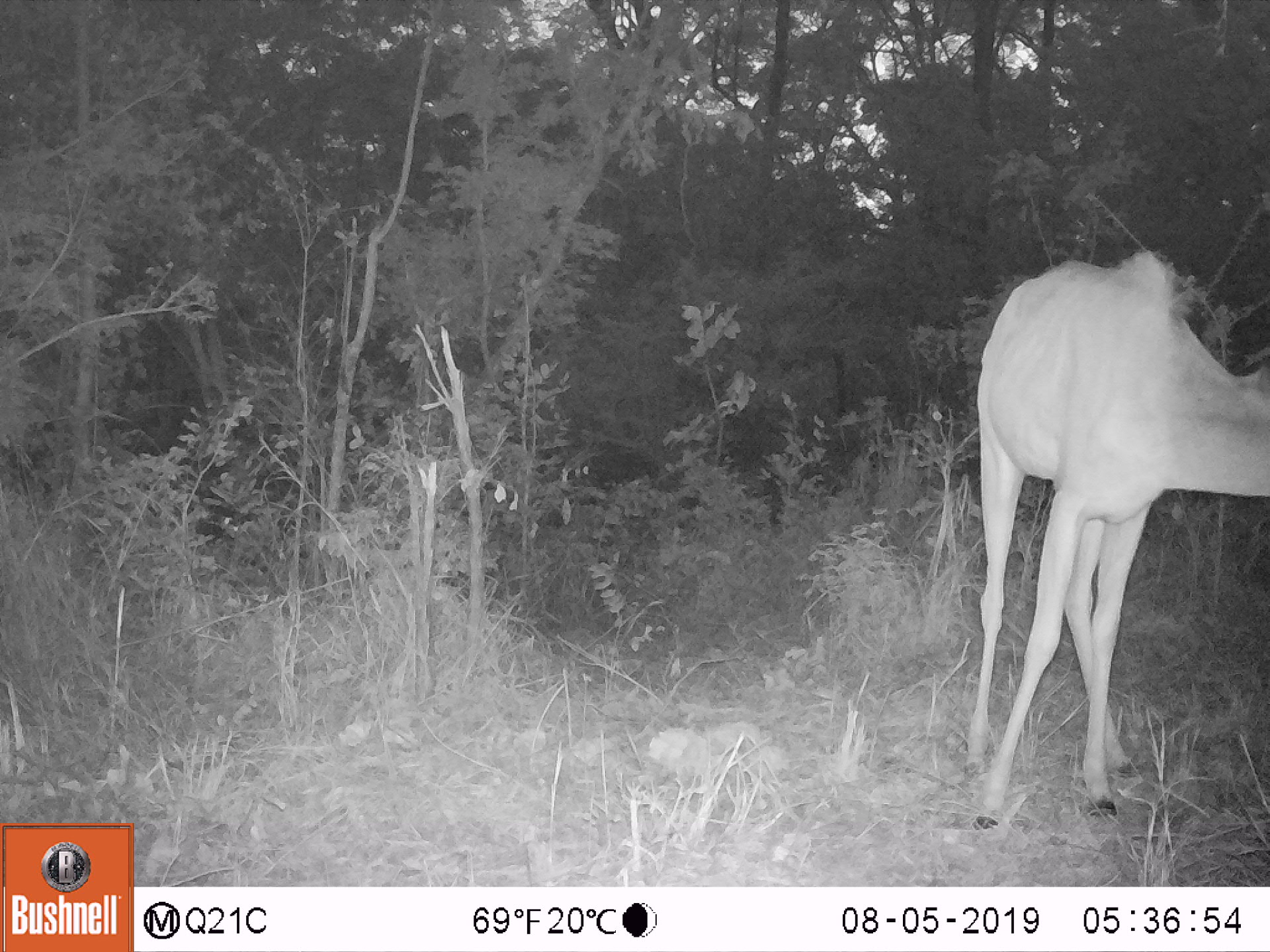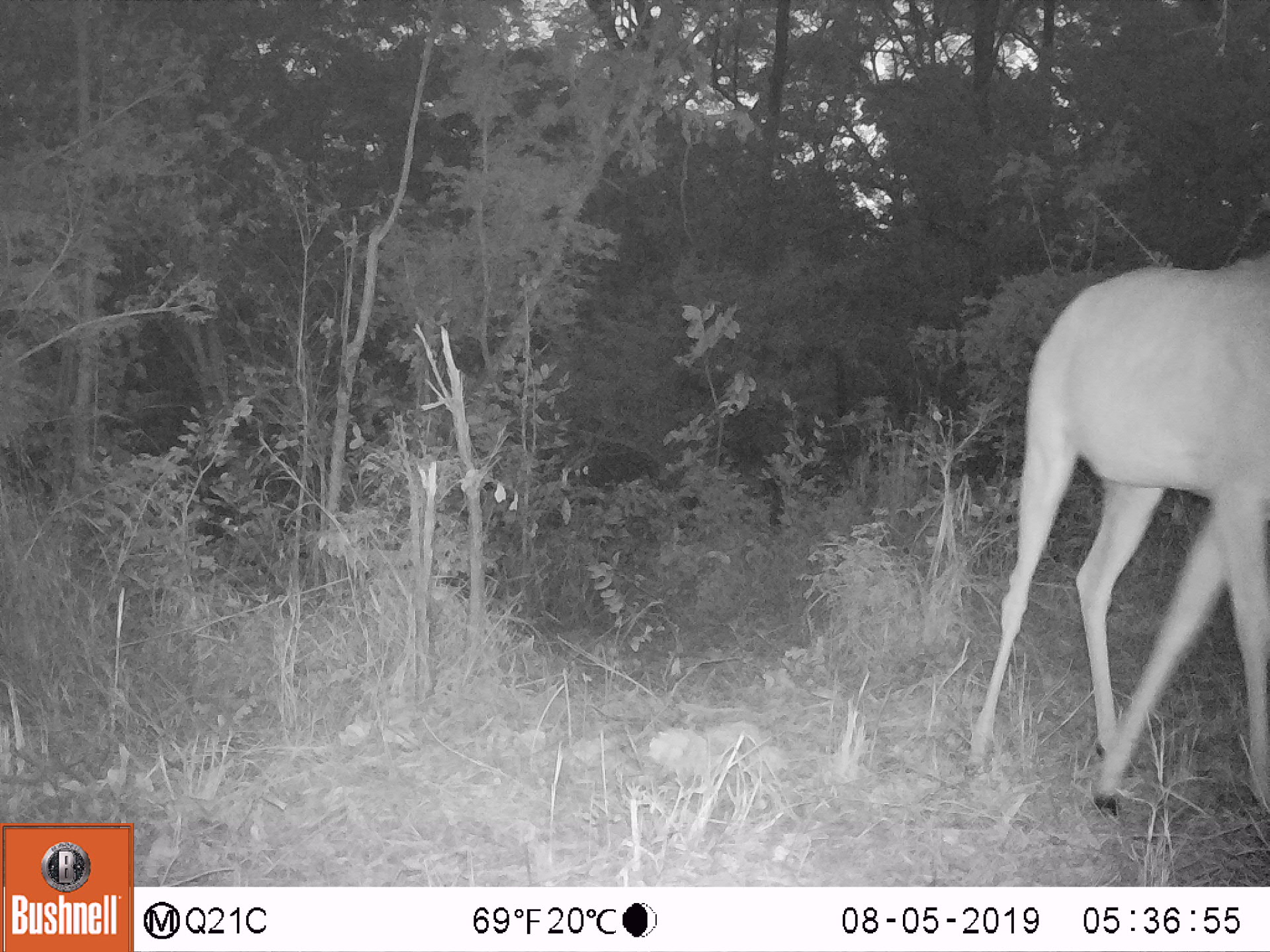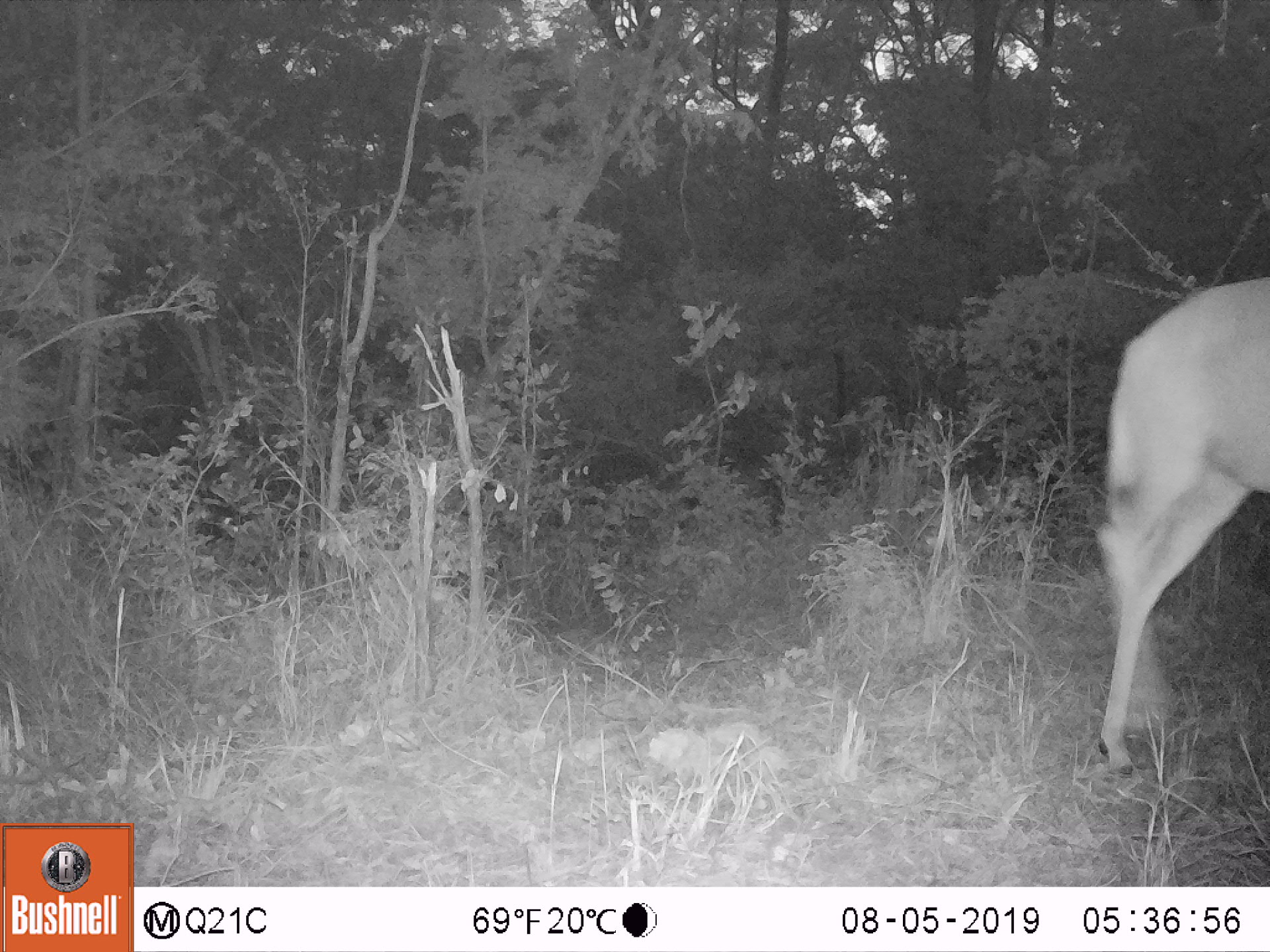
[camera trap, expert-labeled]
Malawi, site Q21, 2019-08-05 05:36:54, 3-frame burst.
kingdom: Animalia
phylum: Chordata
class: Mammalia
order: Artiodactyla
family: Bovidae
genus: Tragelaphus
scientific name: Tragelaphus strepsiceros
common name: greater kudu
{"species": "greater kudu (Tragelaphus strepsiceros)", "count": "1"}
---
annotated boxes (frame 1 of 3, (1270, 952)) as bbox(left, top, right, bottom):
greater kudu: bbox(939, 251, 1262, 833)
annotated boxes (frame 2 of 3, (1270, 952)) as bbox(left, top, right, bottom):
greater kudu: bbox(951, 246, 1262, 828)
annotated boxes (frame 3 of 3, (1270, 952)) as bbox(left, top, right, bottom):
greater kudu: bbox(1067, 264, 1262, 772)